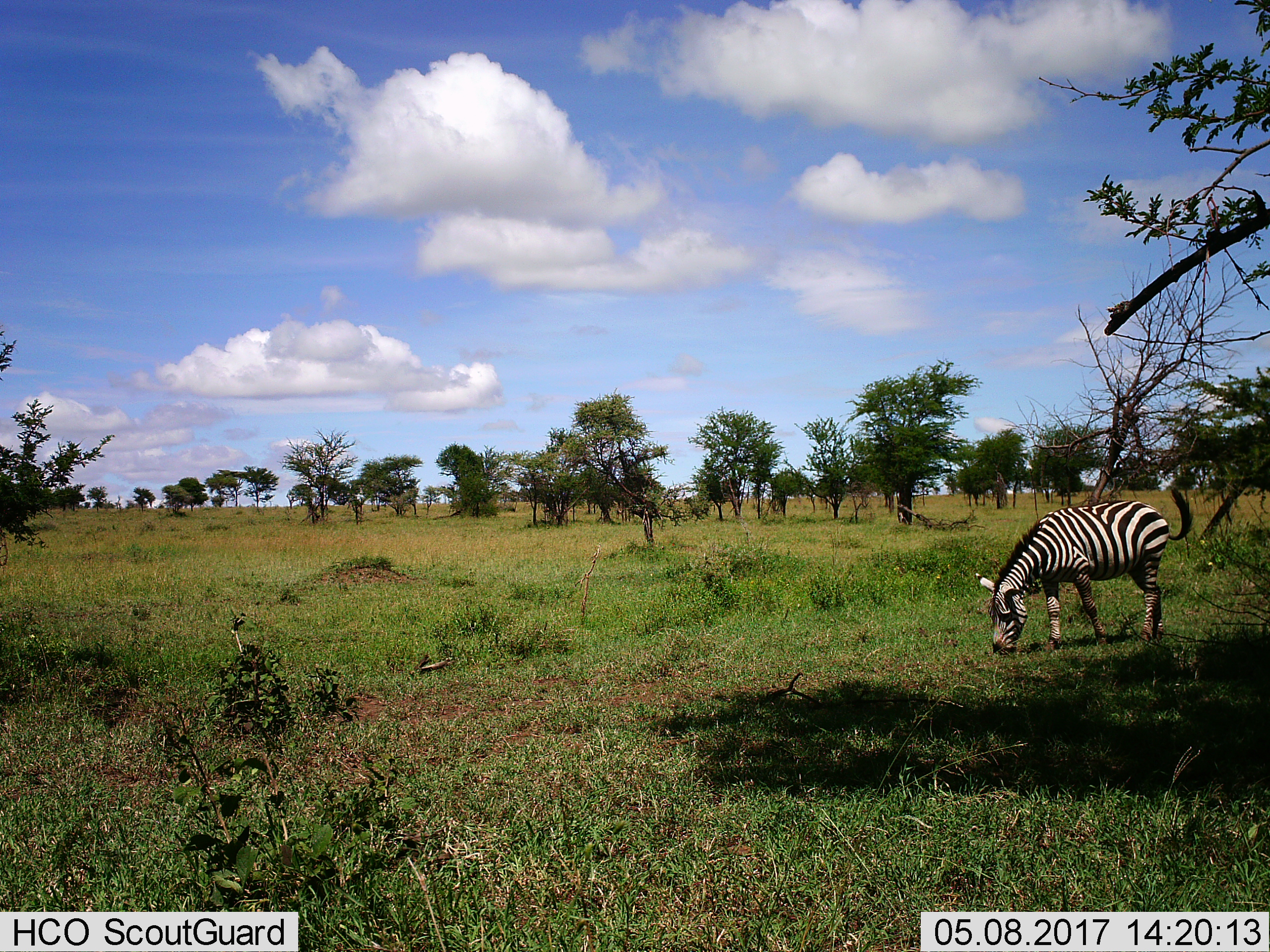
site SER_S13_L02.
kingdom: Animalia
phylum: Chordata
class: Mammalia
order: Perissodactyla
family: Equidae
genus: Equus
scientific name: Equus quagga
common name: plains zebra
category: zebraplains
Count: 1.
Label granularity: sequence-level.